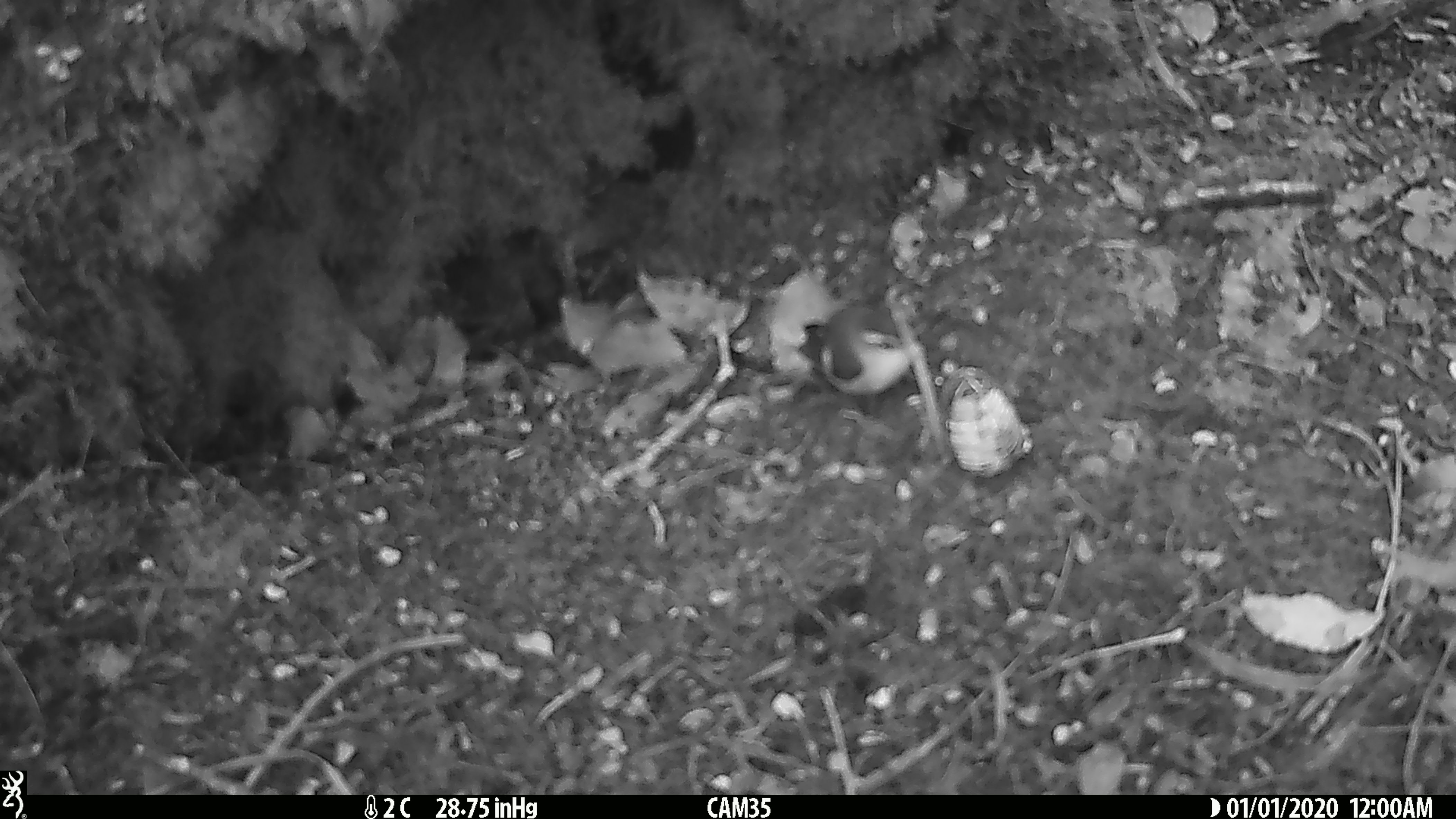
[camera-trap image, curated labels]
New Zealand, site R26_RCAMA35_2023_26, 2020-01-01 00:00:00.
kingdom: Animalia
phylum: Chordata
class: Aves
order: Passeriformes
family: Acanthisittidae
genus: Acanthisitta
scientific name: Acanthisitta chloris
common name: rifleman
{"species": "rifleman (Acanthisitta chloris)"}